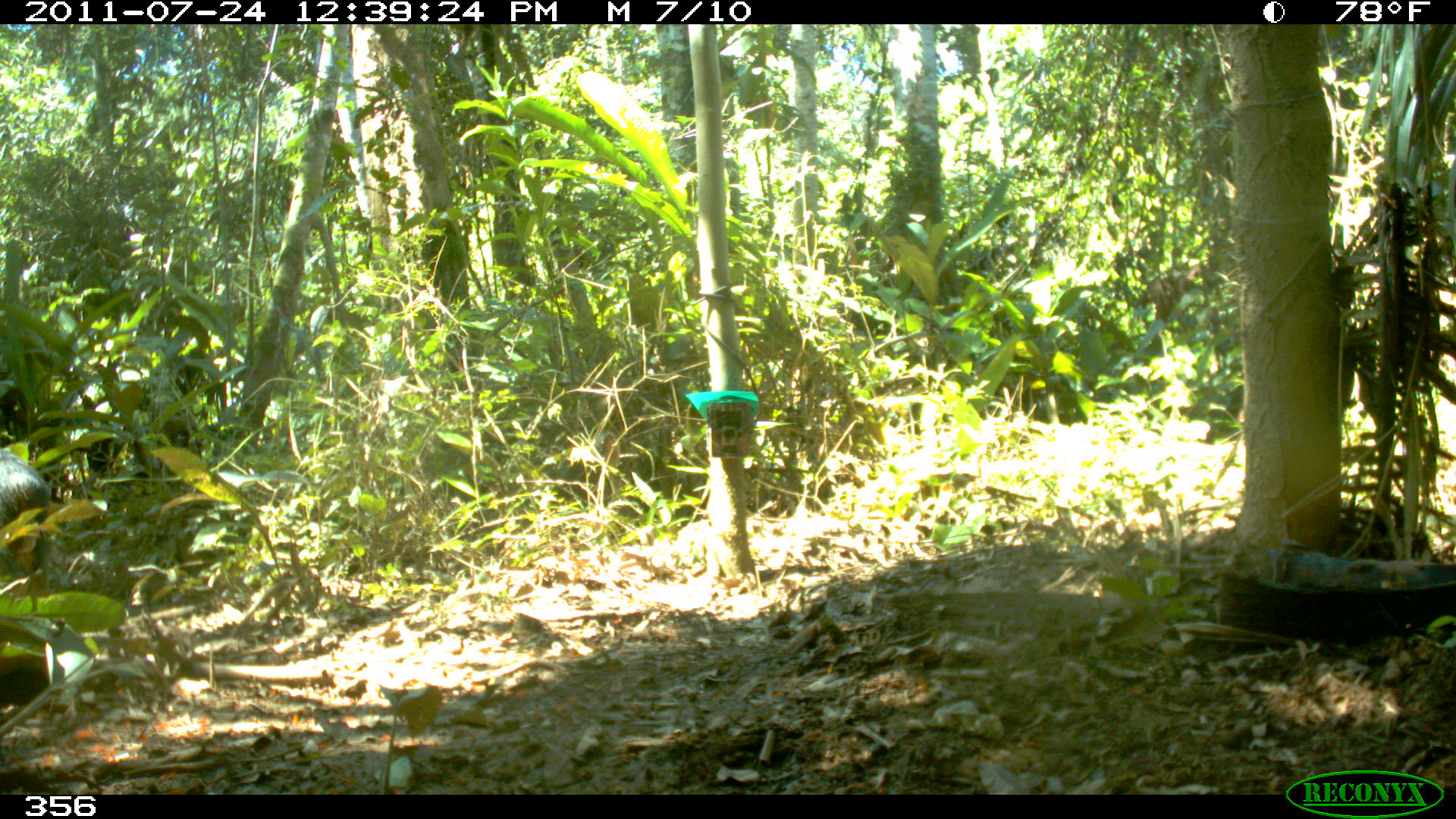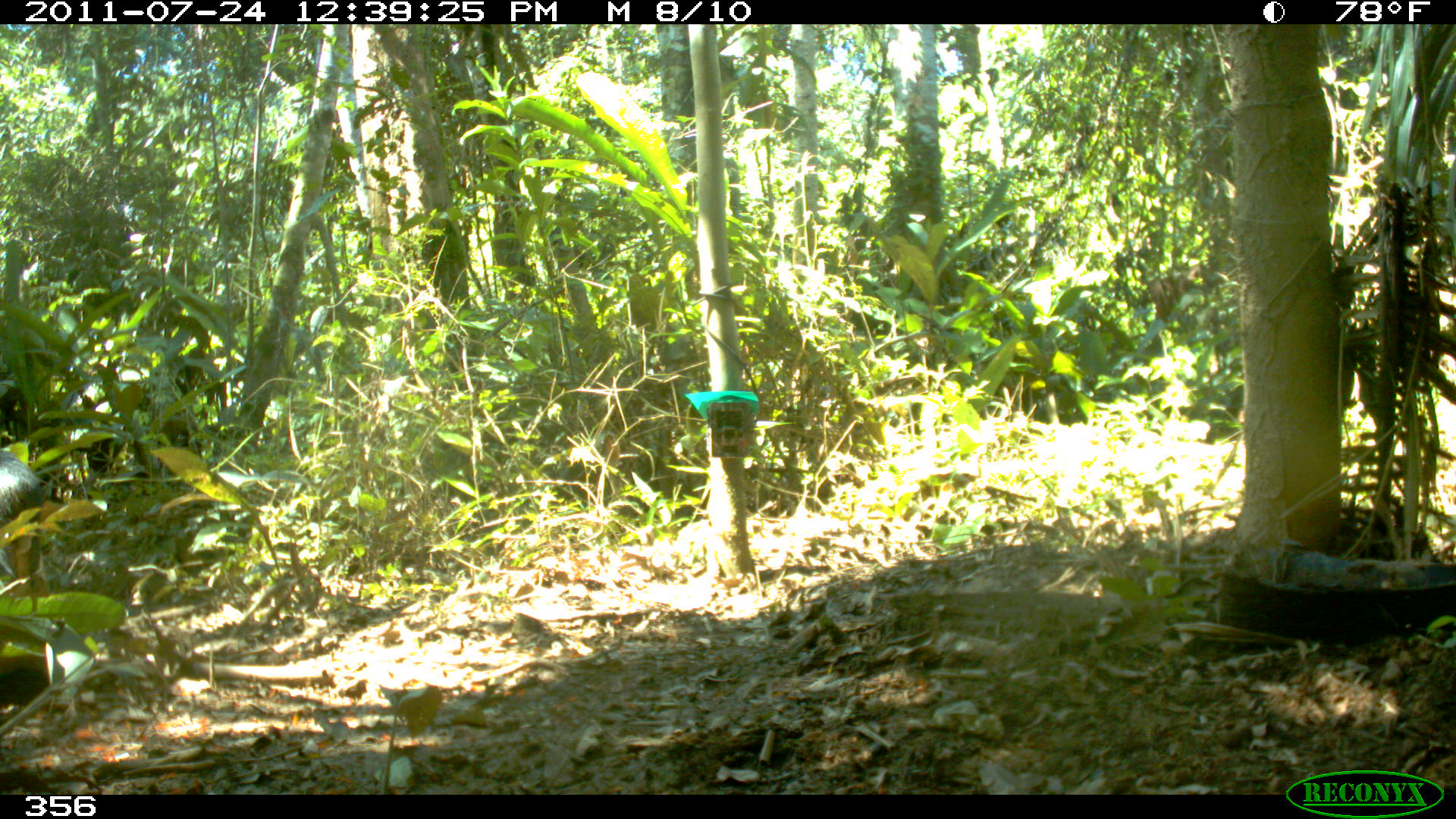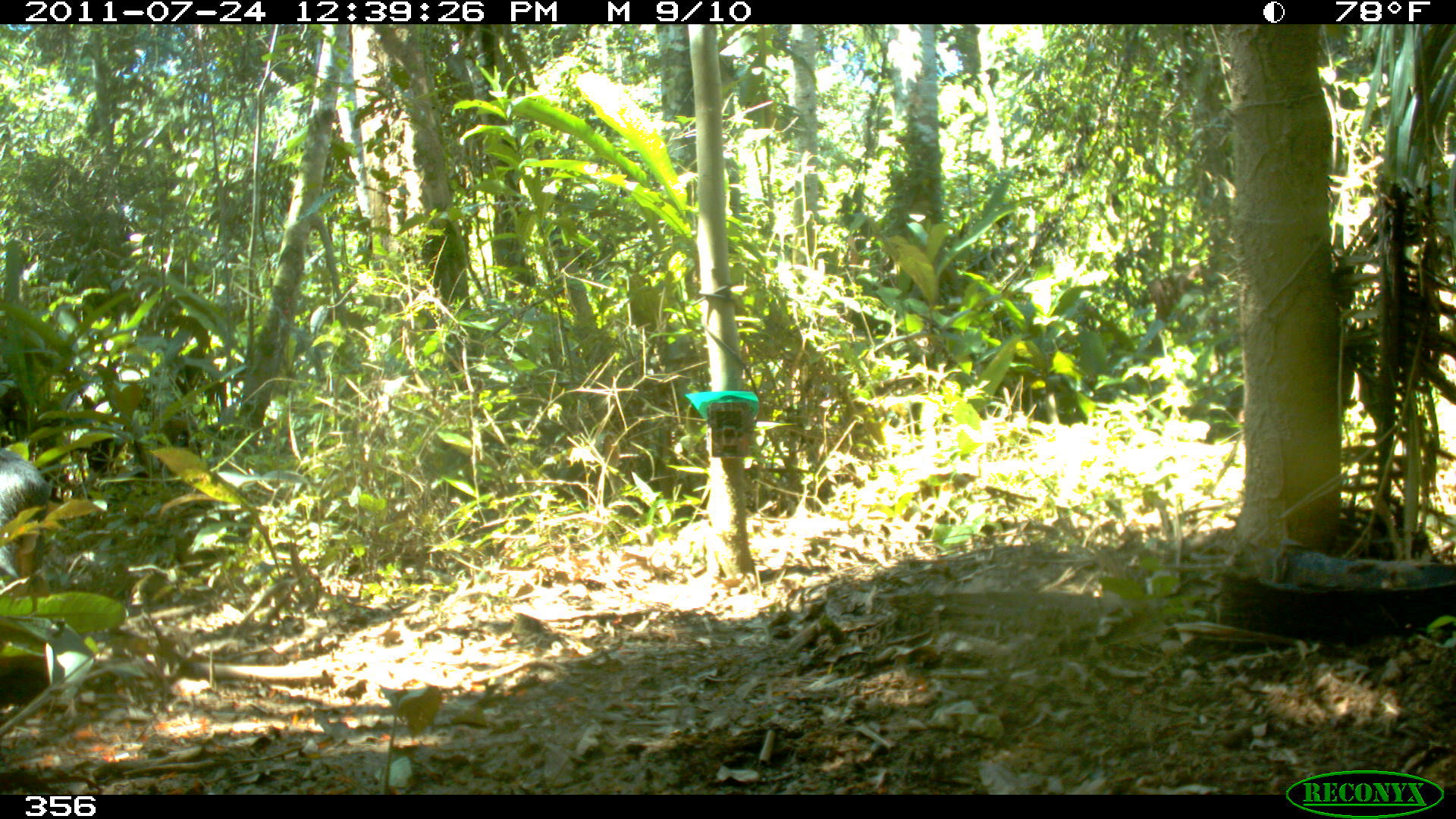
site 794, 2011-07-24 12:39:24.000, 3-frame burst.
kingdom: Animalia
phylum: Chordata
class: Mammalia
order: Artiodactyla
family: Tayassuidae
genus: Tayassu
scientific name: Tayassu pecari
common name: white-lipped peccary